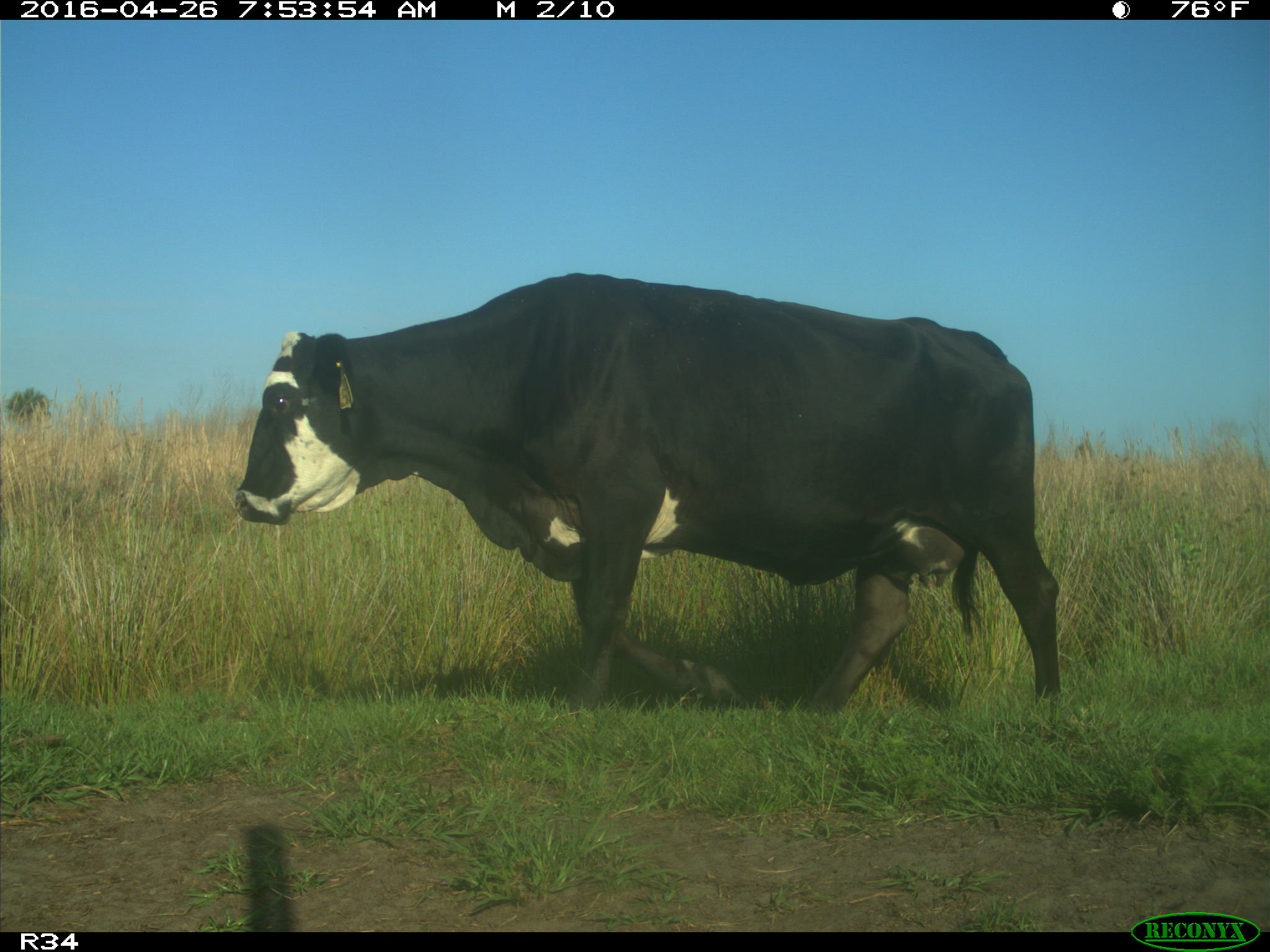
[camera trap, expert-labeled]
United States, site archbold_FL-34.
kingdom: Animalia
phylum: Chordata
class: Mammalia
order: Artiodactyla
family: Bovidae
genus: Bos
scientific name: Bos taurus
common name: domestic cow